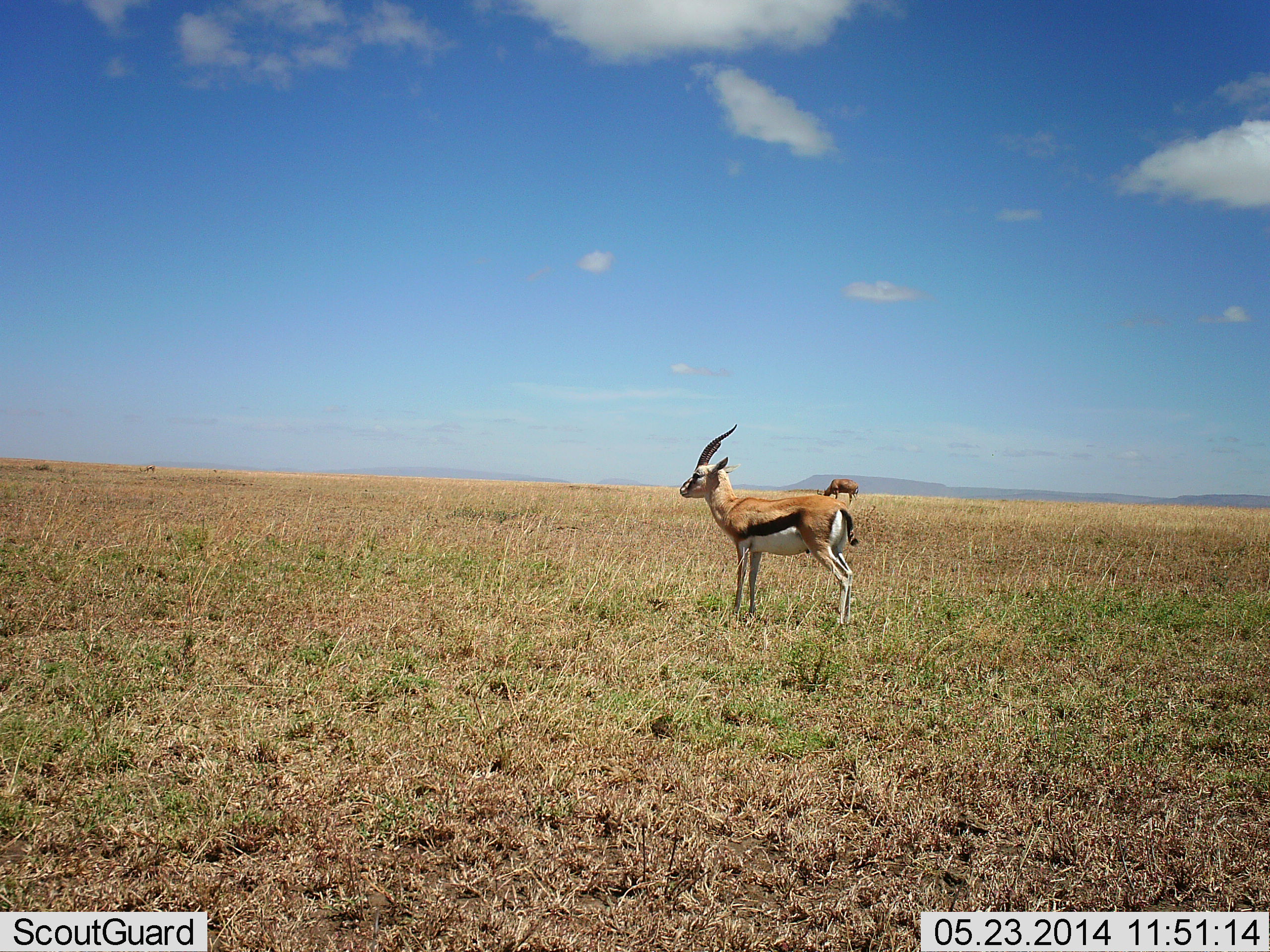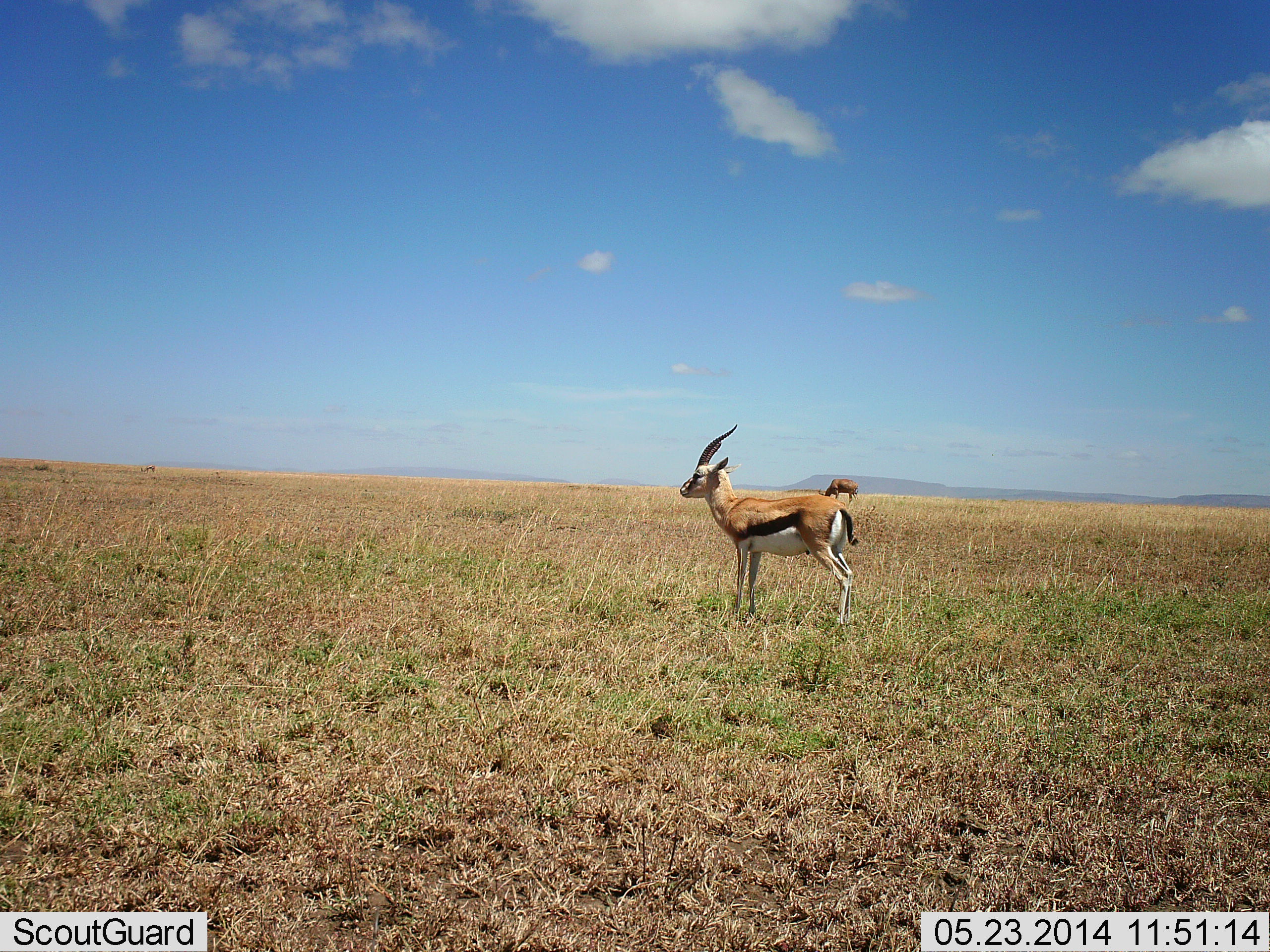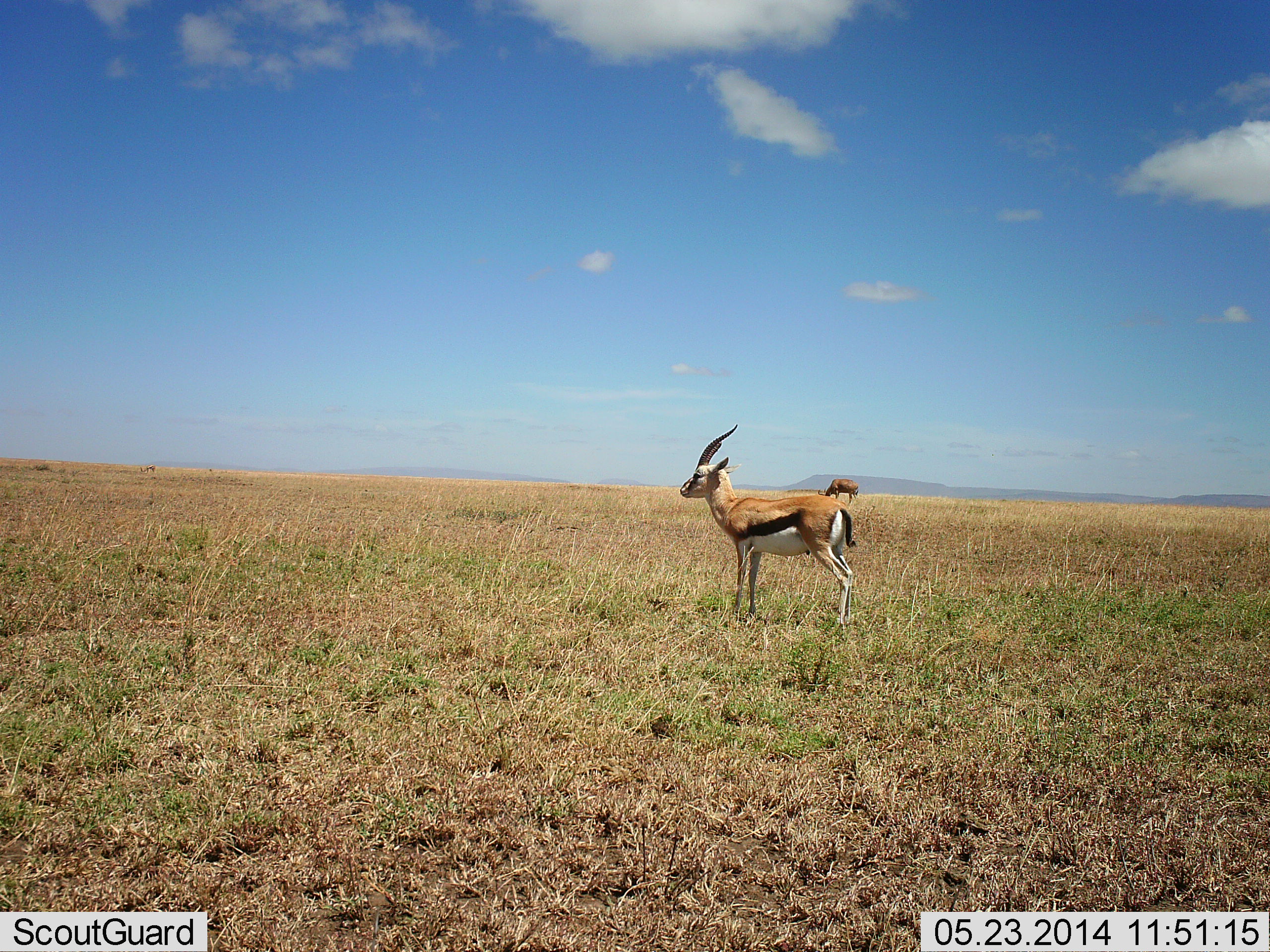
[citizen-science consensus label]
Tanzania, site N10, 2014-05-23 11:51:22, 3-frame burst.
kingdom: Animalia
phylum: Chordata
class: Mammalia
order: Artiodactyla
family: Bovidae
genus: Eudorcas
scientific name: Eudorcas thomsonii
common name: thomson's gazelle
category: gazellethomsons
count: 1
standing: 92%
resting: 8%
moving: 0%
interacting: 0%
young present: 8%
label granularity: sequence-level